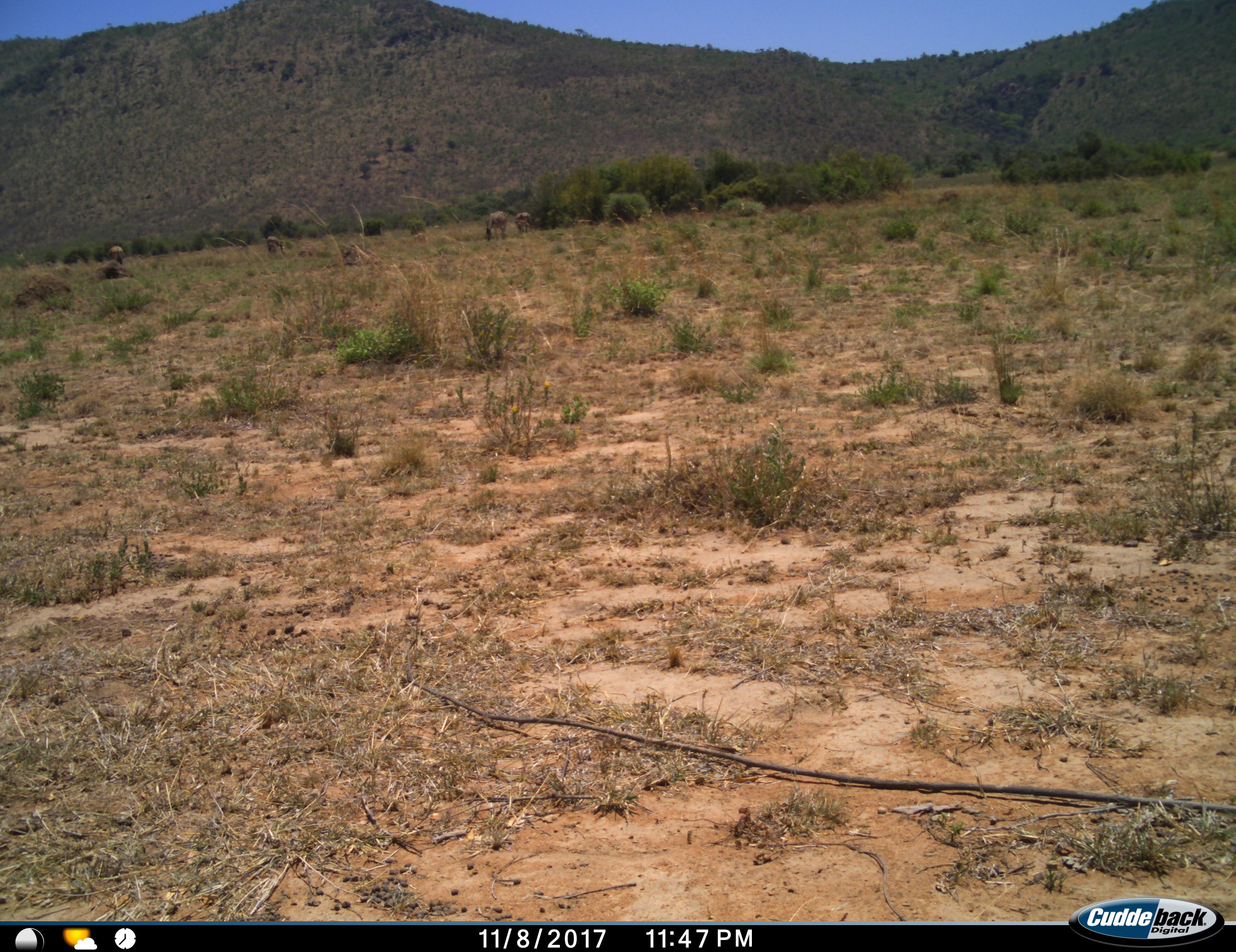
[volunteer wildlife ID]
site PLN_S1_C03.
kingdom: Animalia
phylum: Chordata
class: Mammalia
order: Perissodactyla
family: Equidae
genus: Equus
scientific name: Equus quagga burchellii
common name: burchell's zebra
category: zebraburchells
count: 4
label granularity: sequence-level